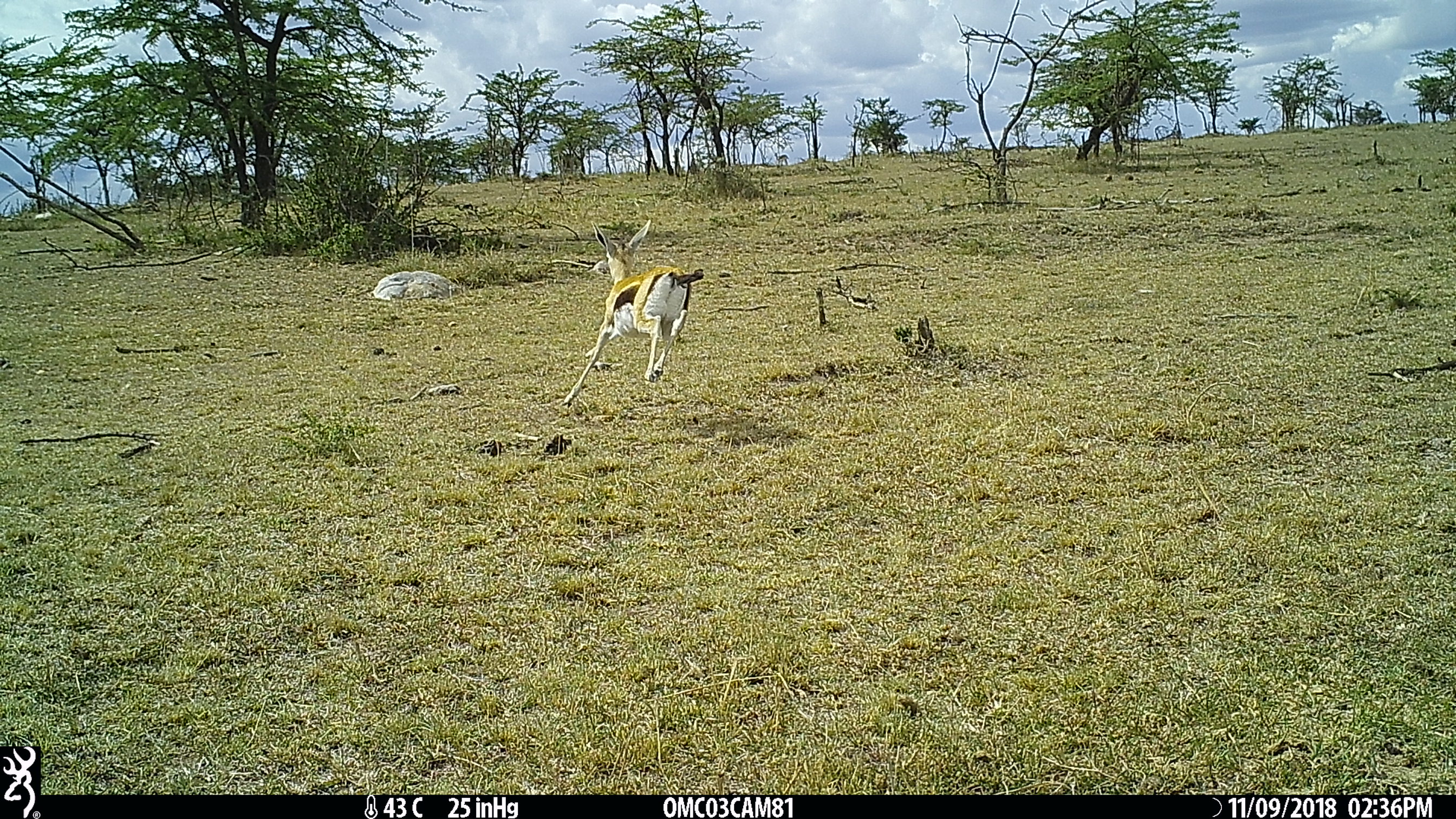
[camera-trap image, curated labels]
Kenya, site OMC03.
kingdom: Animalia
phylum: Chordata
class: Mammalia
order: Artiodactyla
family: Bovidae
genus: Eudorcas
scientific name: Eudorcas thomsonii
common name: thomon's gazelle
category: gazelle thomsons